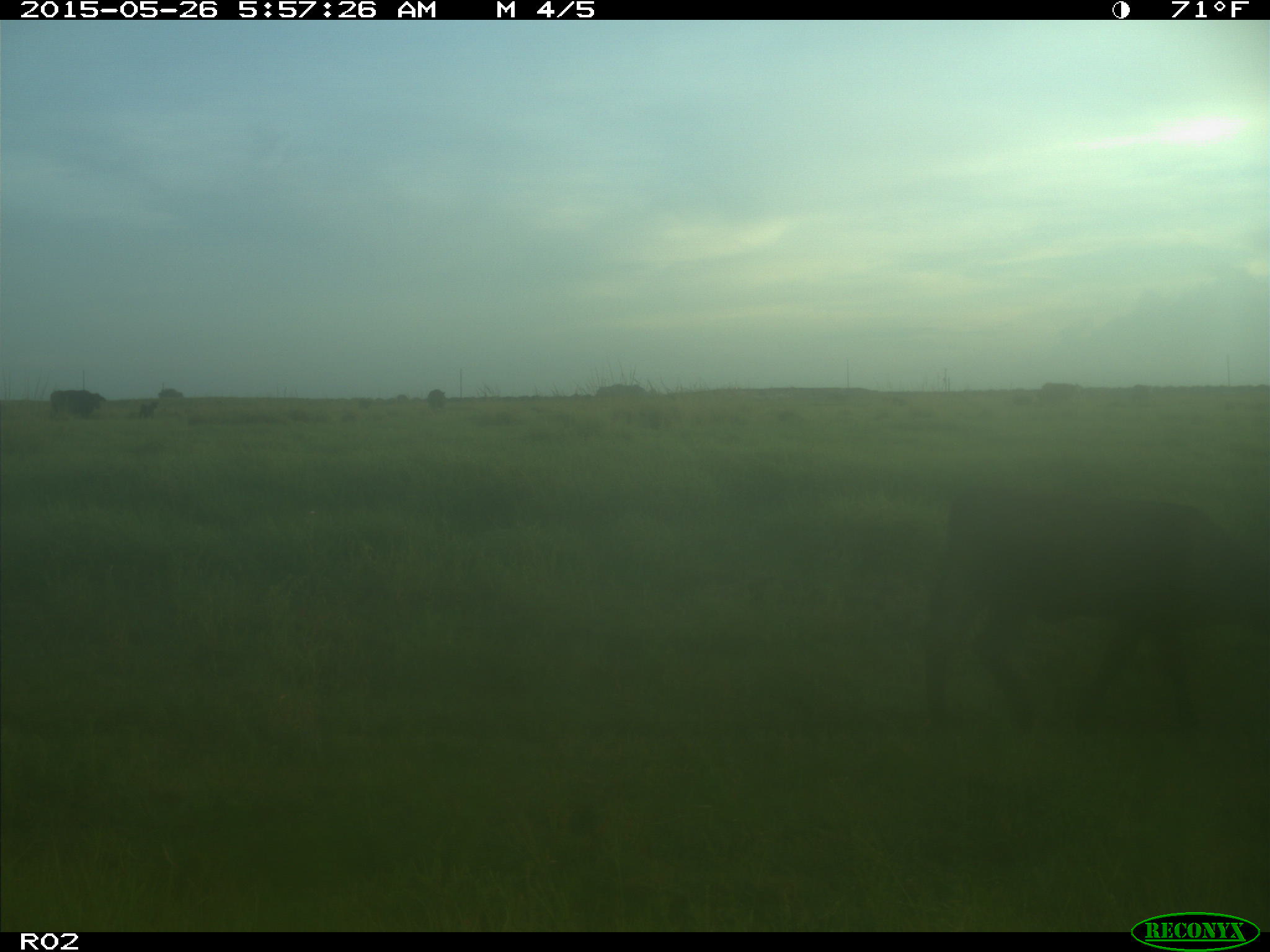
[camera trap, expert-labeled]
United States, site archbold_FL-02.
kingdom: Animalia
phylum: Chordata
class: Mammalia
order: Artiodactyla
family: Bovidae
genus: Bos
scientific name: Bos taurus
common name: domestic cow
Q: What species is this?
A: Bos taurus (domestic cow).